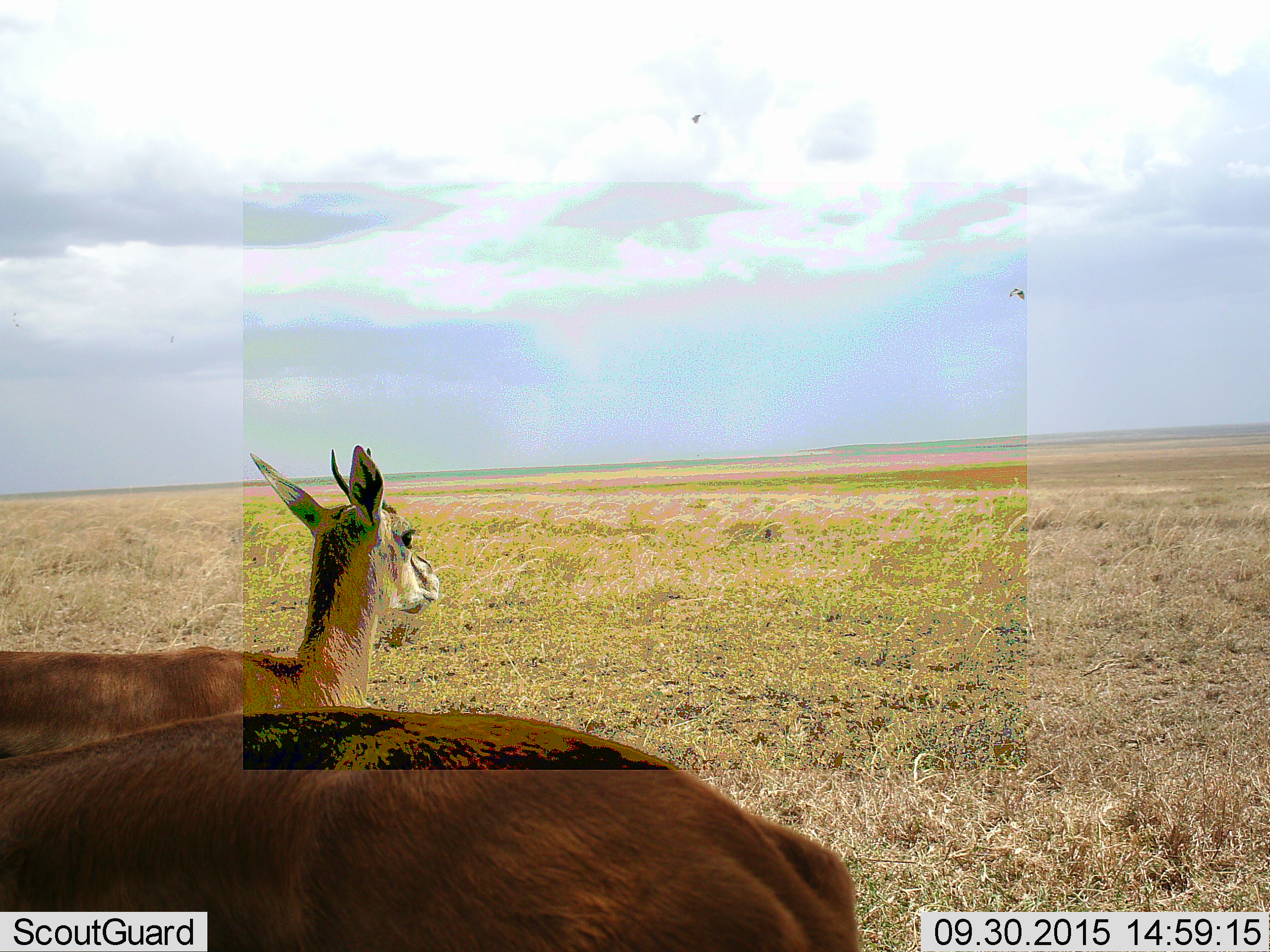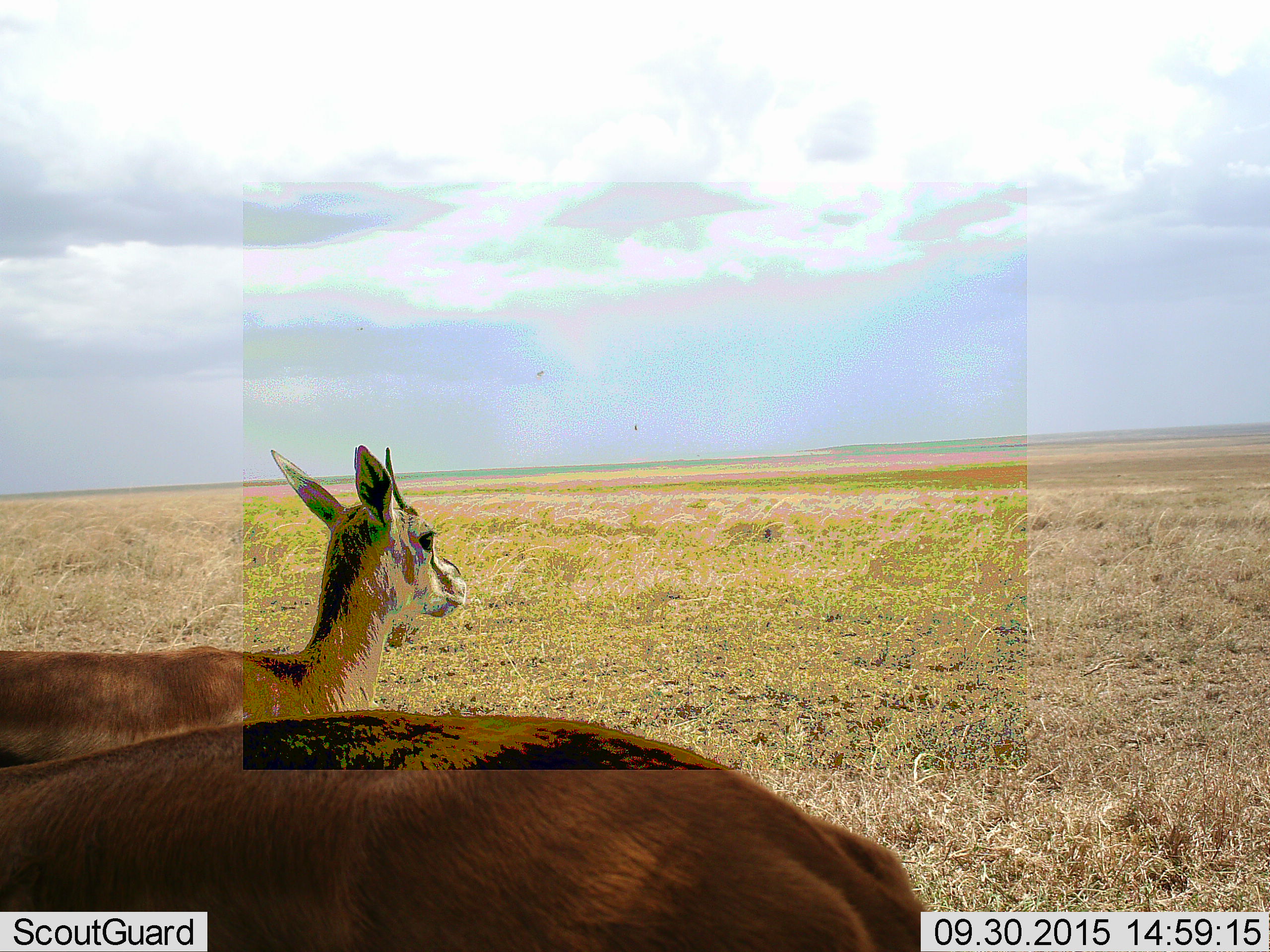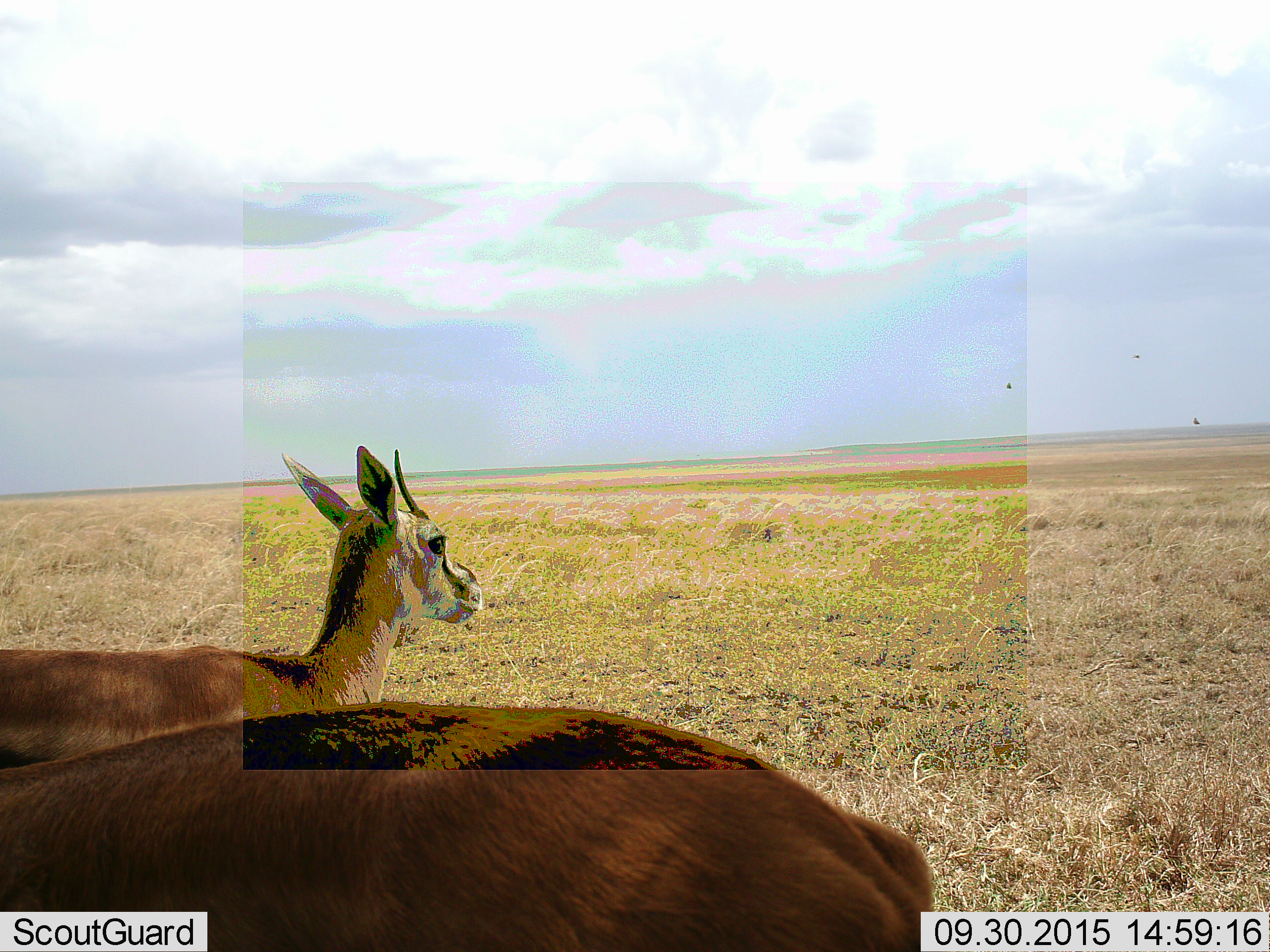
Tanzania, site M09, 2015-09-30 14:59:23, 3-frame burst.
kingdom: Animalia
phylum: Chordata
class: Mammalia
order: Artiodactyla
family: Bovidae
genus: Eudorcas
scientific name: Eudorcas thomsonii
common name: thomson's gazelle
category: gazellethomsons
Gazellethomsons (thomson's gazelle) (Eudorcas thomsonii), count 2. Behavior (volunteer vote fractions): standing 100%, resting 0%, moving 0%, interacting 0%. Young present (vote fraction): 0%. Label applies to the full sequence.